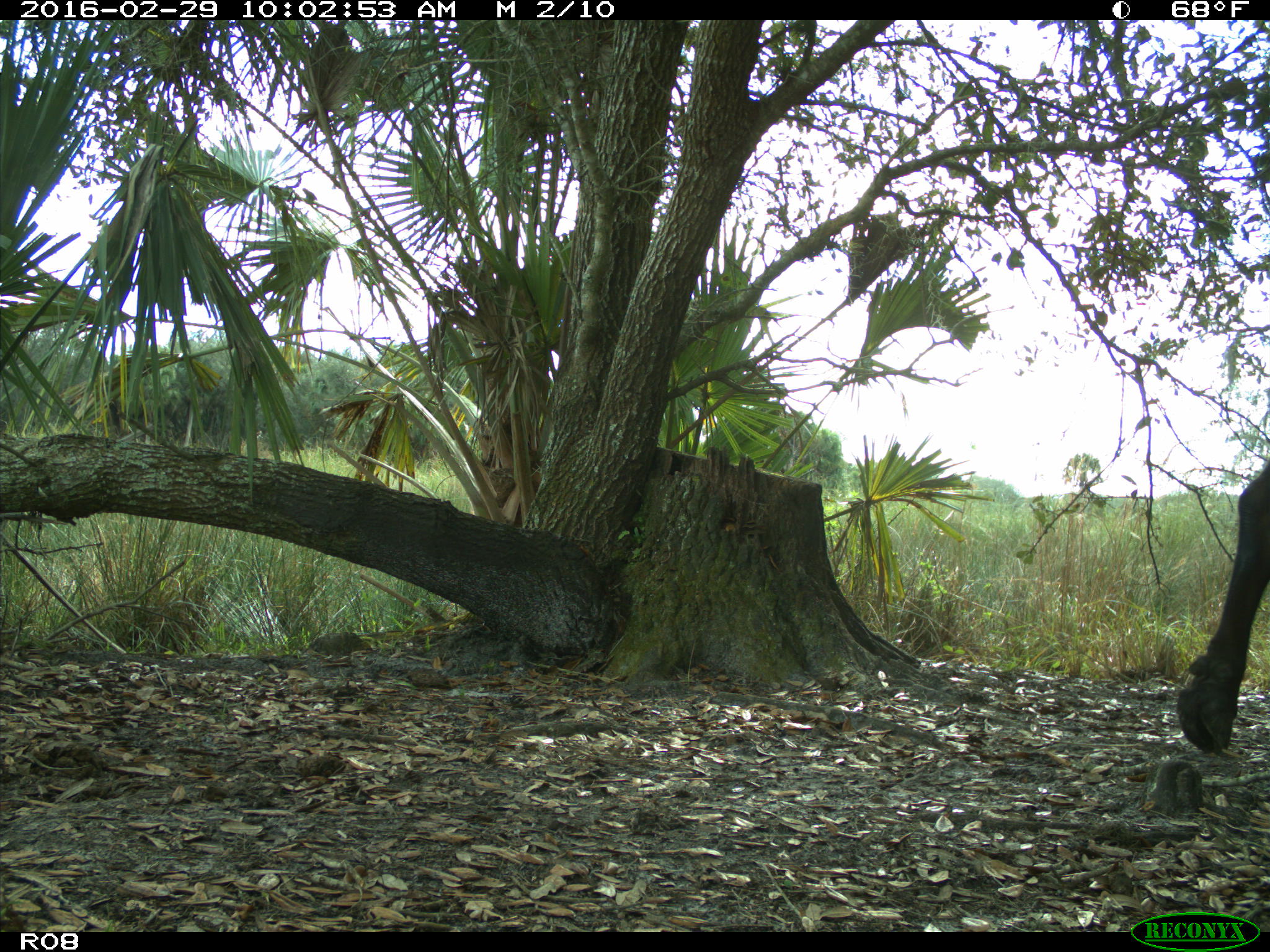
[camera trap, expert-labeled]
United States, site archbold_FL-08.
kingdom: Animalia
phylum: Chordata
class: Mammalia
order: Artiodactyla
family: Bovidae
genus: Bos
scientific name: Bos taurus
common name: domestic cow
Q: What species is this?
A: Bos taurus (domestic cow).